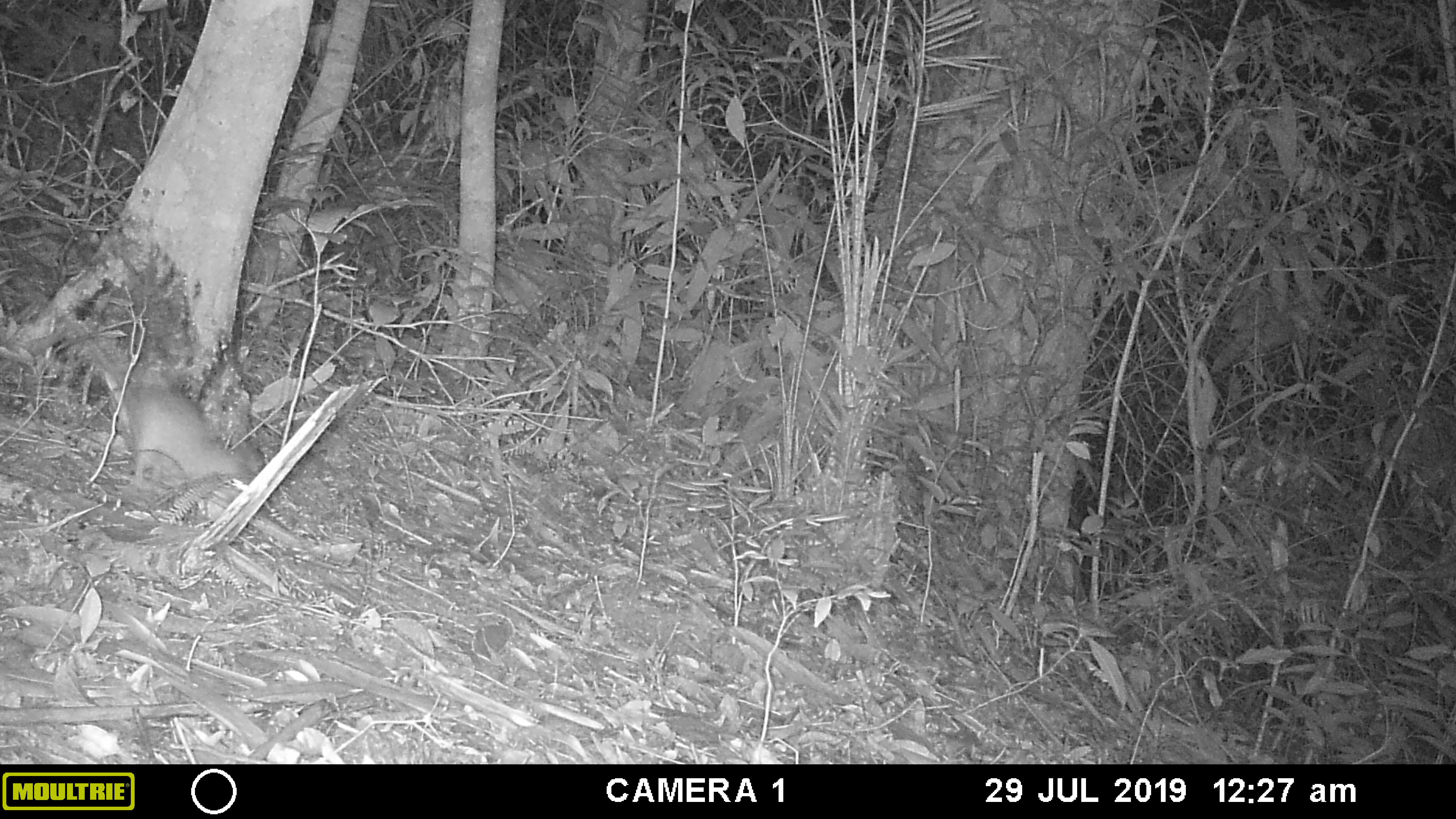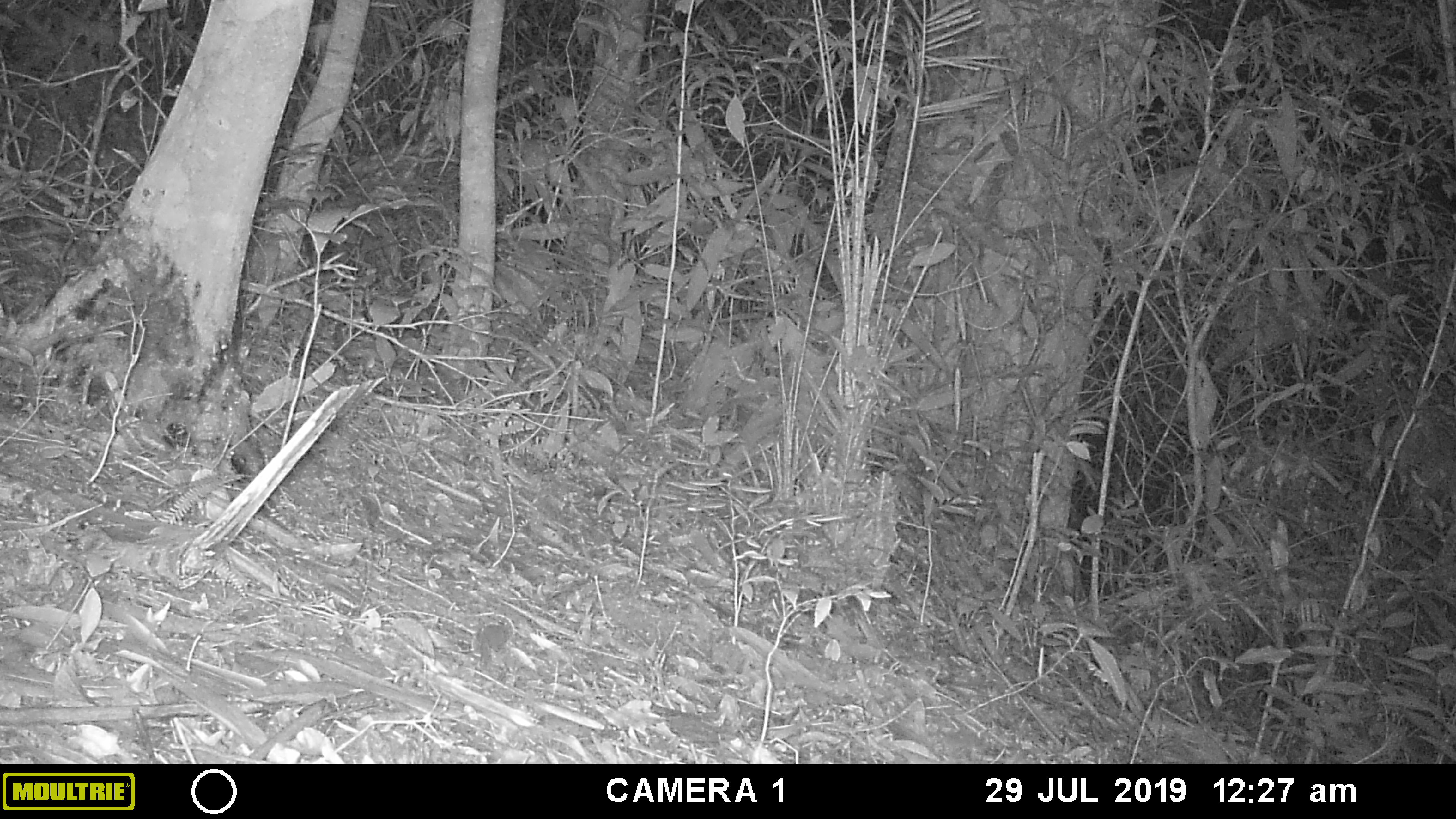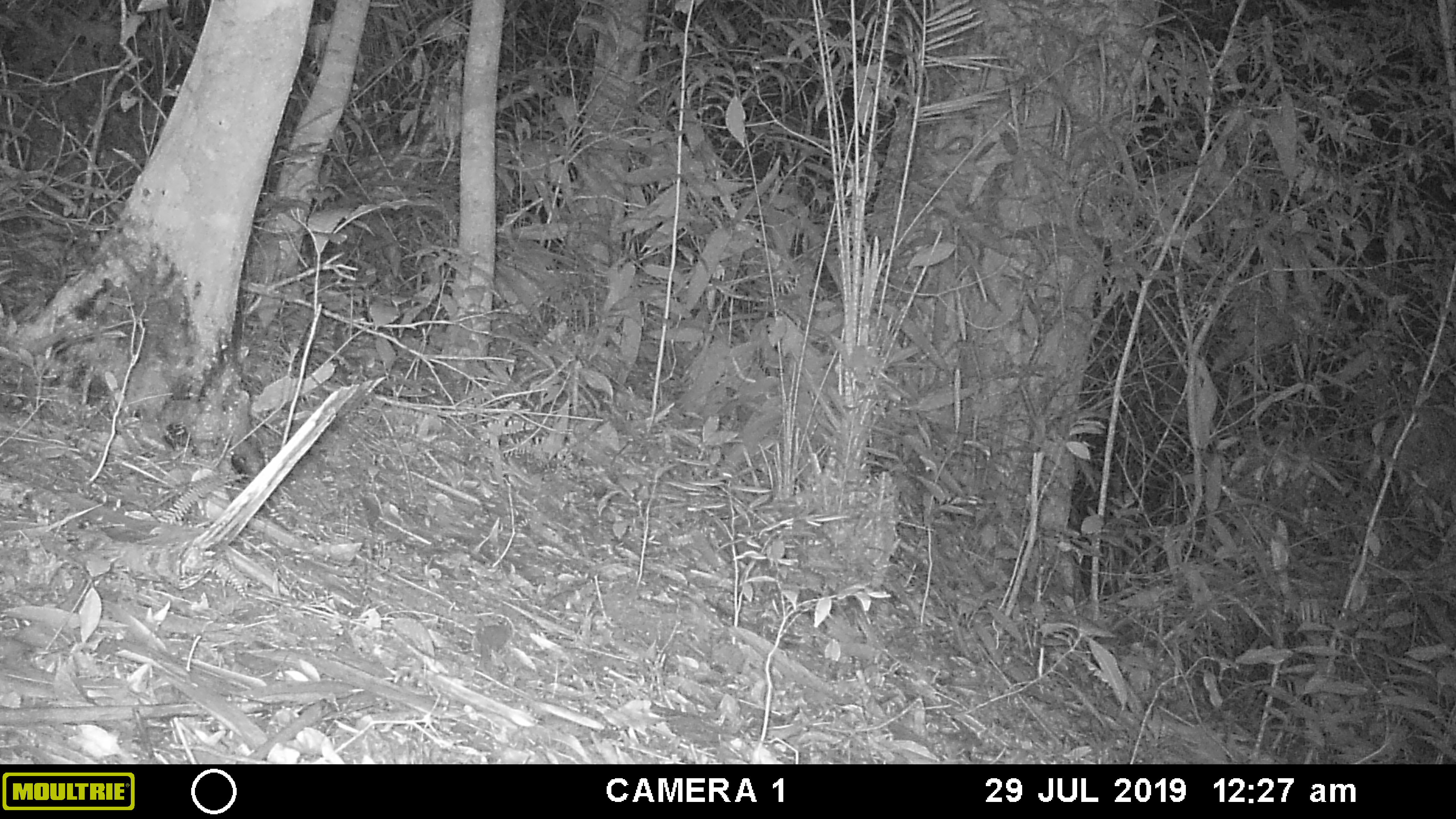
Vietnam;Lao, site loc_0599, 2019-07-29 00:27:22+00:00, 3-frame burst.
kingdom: Animalia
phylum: Chordata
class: Mammalia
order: Rodentia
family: Muridae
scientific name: Muridae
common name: old-world mice and rats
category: unidentified murid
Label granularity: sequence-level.